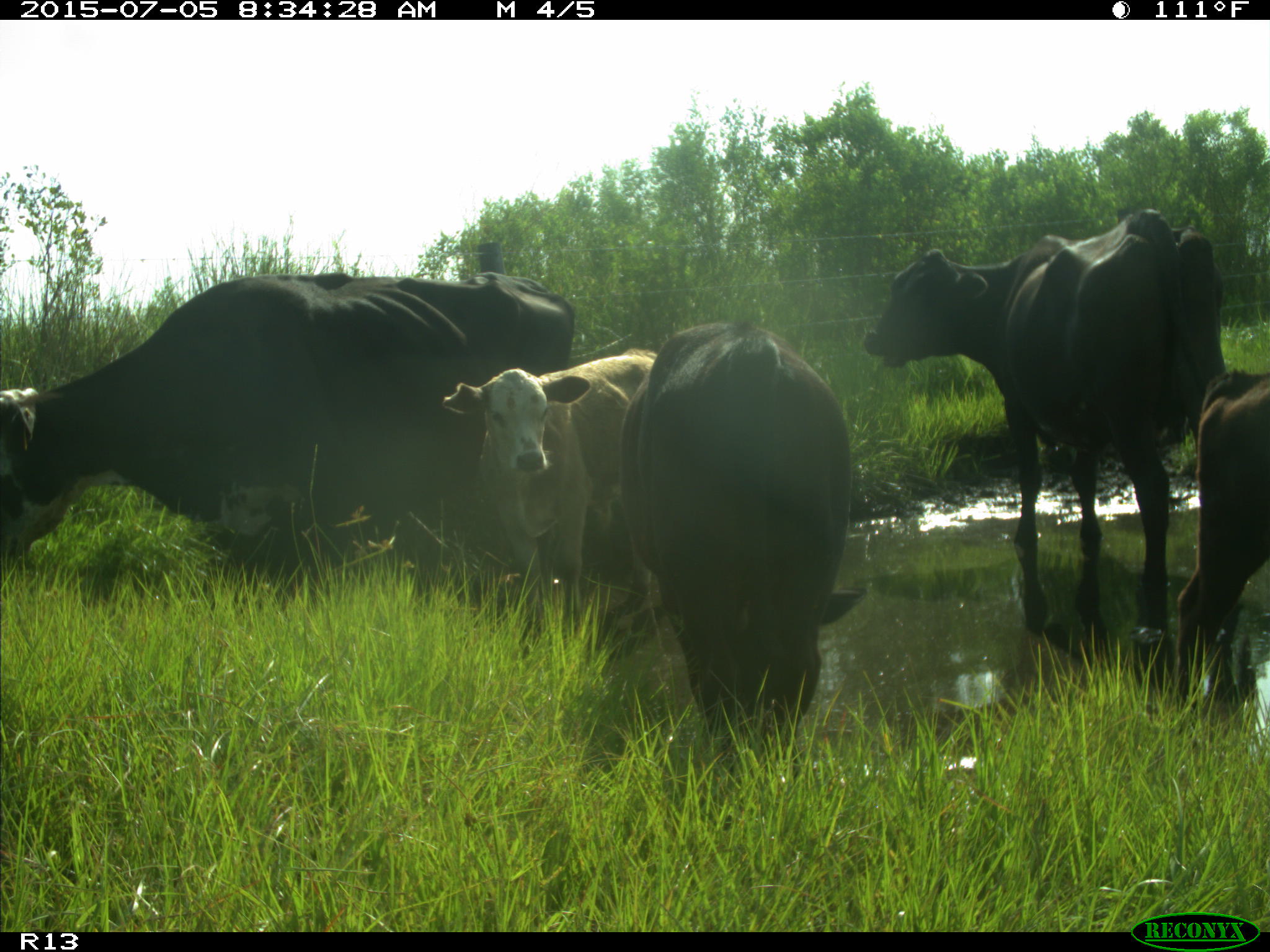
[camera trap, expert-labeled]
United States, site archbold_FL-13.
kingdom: Animalia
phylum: Chordata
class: Mammalia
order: Artiodactyla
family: Bovidae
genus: Bos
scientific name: Bos taurus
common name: domestic cow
Bos taurus (domestic cow).